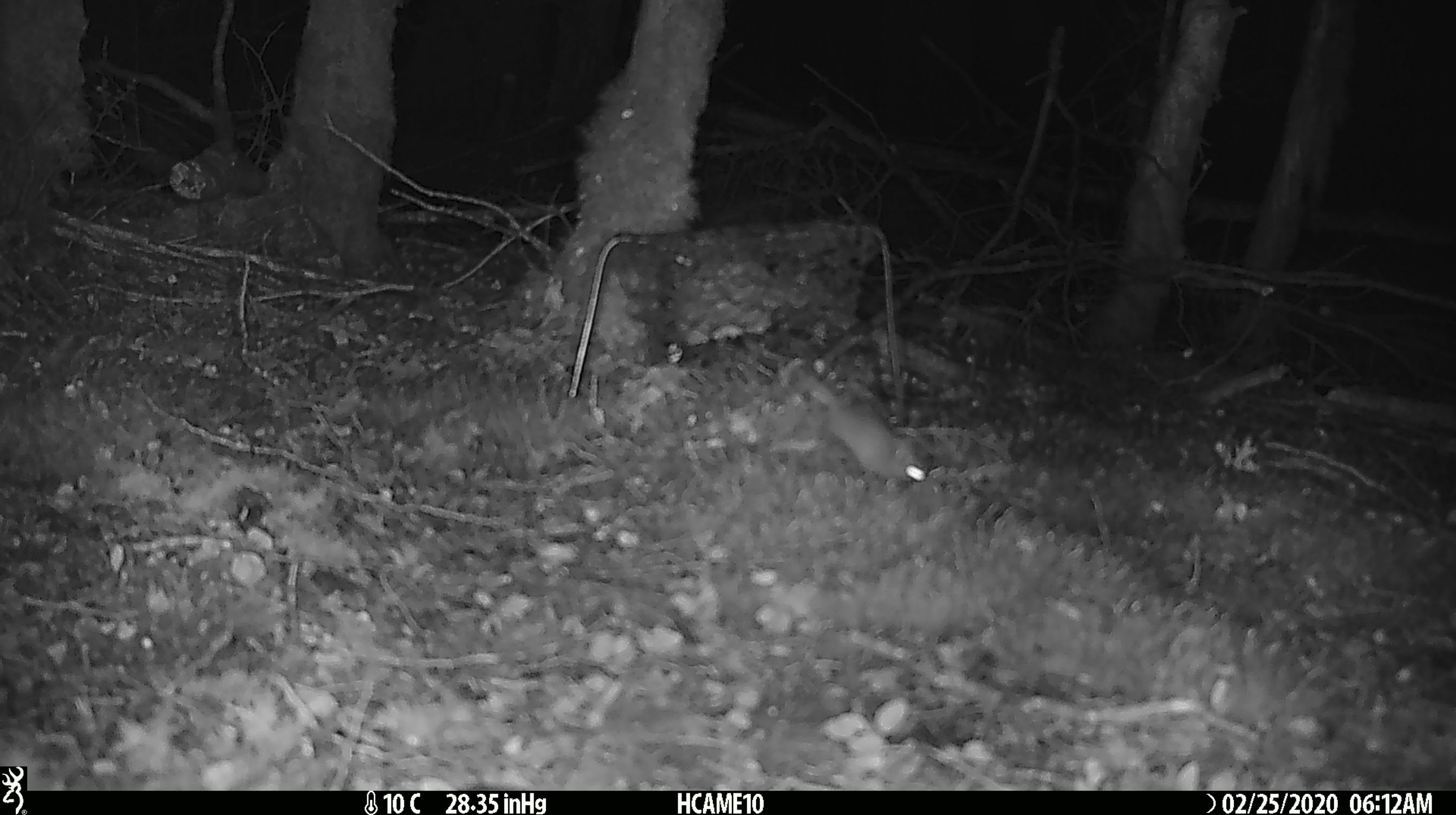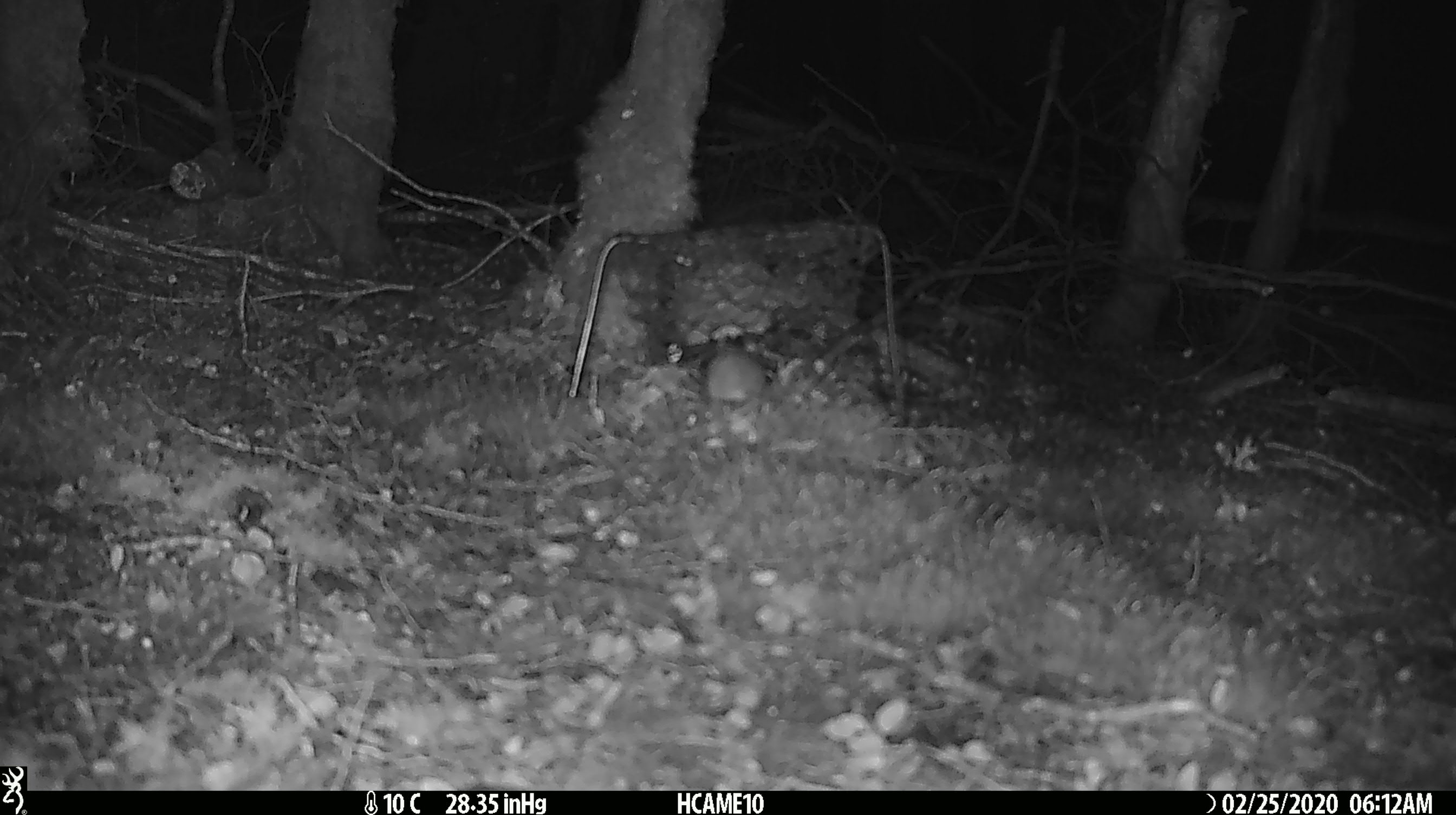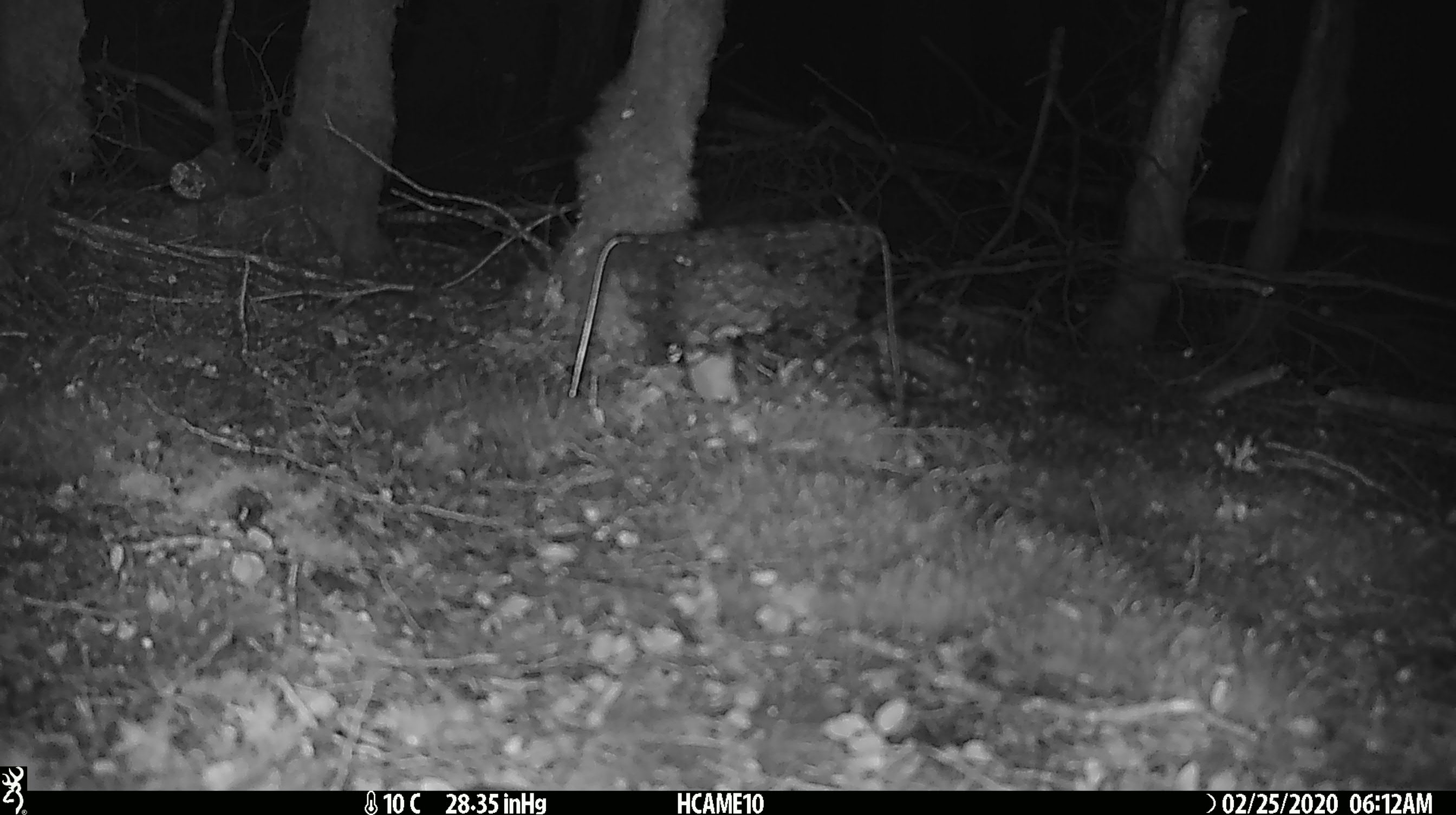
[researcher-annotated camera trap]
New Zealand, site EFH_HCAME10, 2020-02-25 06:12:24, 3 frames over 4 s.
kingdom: Animalia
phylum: Chordata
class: Mammalia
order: Rodentia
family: Muridae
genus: Mus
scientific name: Mus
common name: mouse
Mouse (Mus).